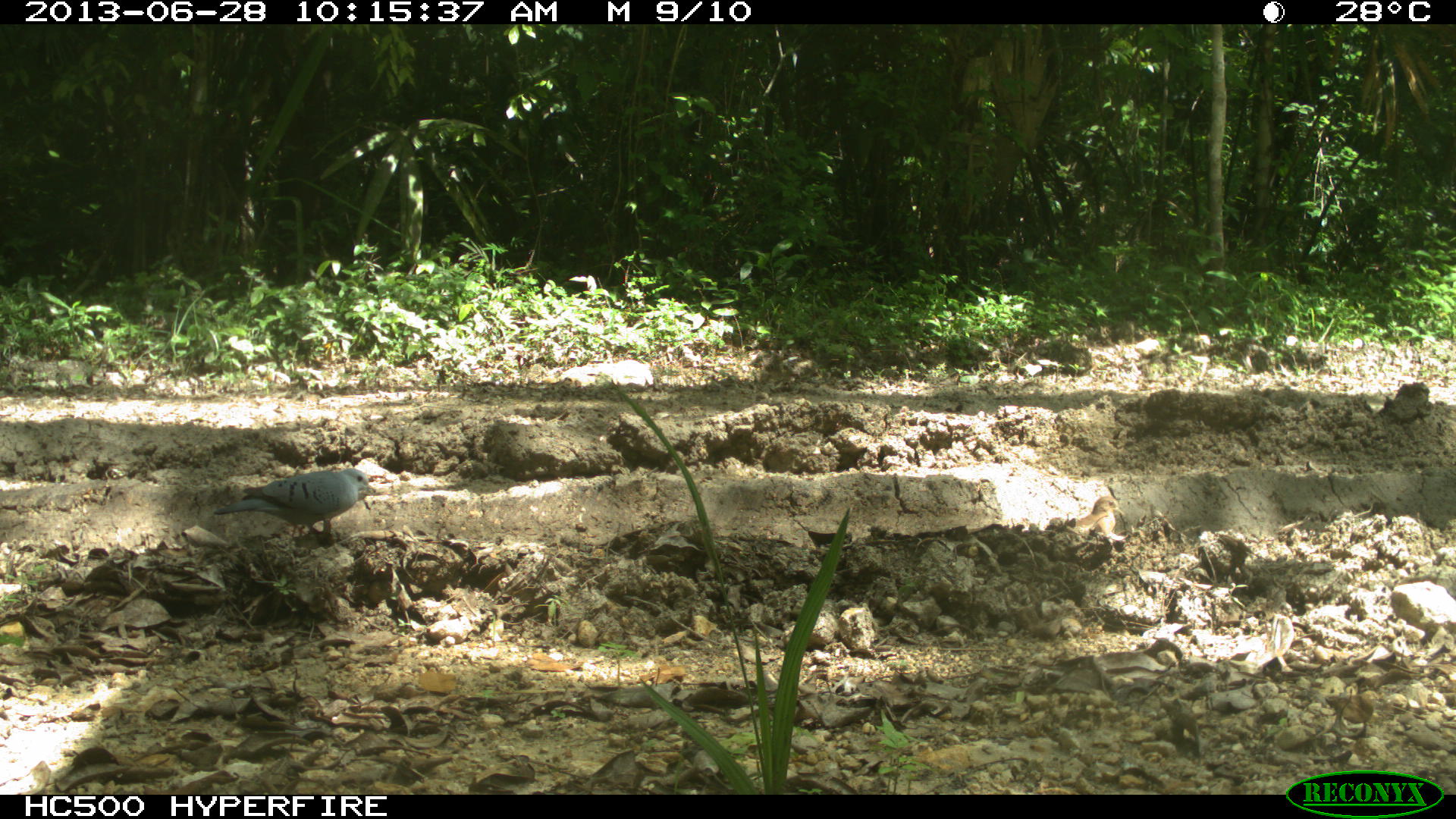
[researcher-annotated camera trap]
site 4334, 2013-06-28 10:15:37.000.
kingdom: Animalia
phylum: Chordata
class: Aves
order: Columbiformes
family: Columbidae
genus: Claravis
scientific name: Claravis pretiosa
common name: blue ground-dove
Claravis pretiosa (blue ground-dove), count 2.